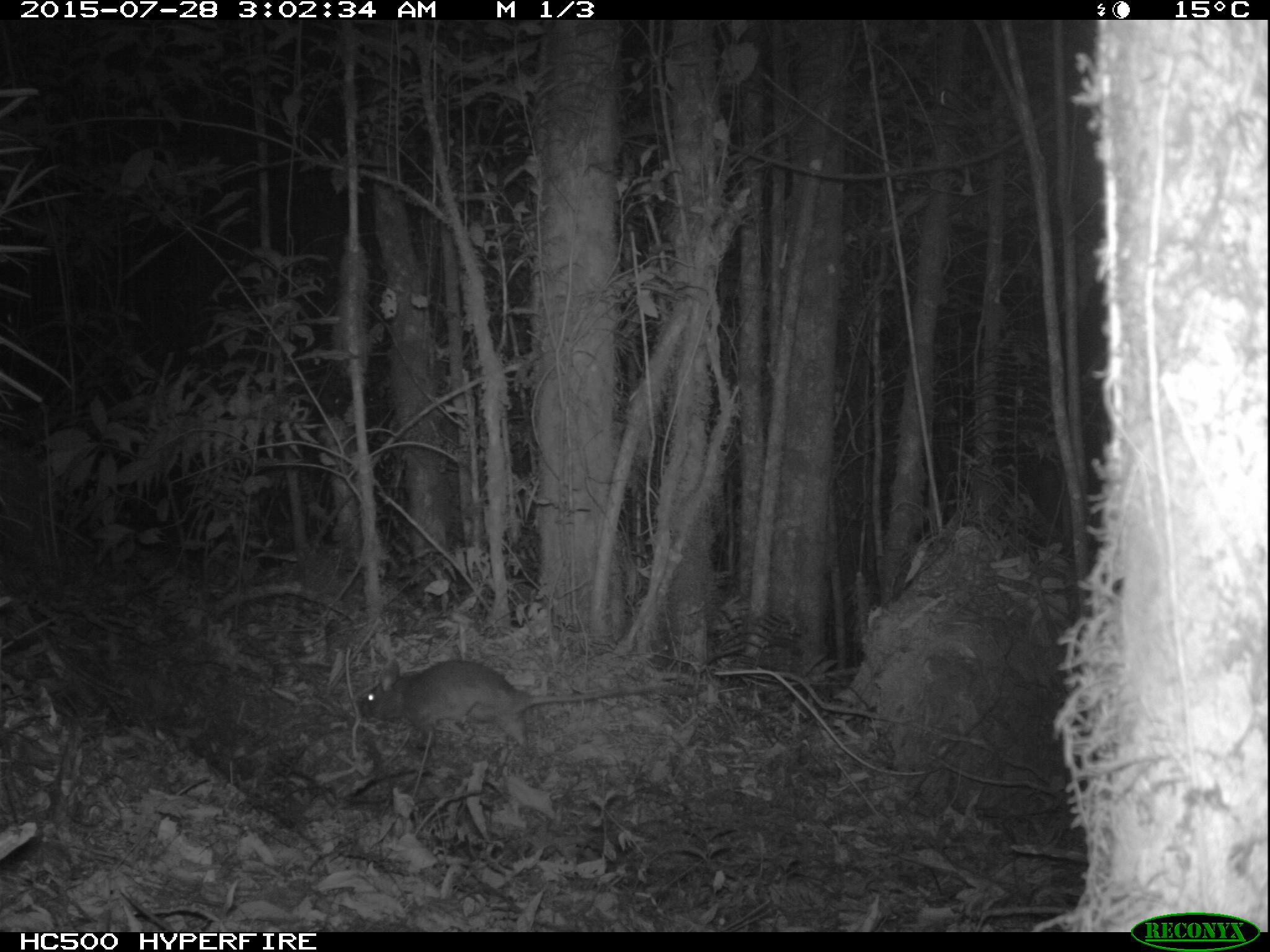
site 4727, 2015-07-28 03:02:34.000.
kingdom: Animalia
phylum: Chordata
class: Mammalia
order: Rodentia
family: Nesomyidae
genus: Cricetomys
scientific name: Cricetomys gambianus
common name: african giant pouched rat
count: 1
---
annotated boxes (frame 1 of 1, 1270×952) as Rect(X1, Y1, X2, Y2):
cricetomys gambianus: Rect(359, 659, 673, 749)